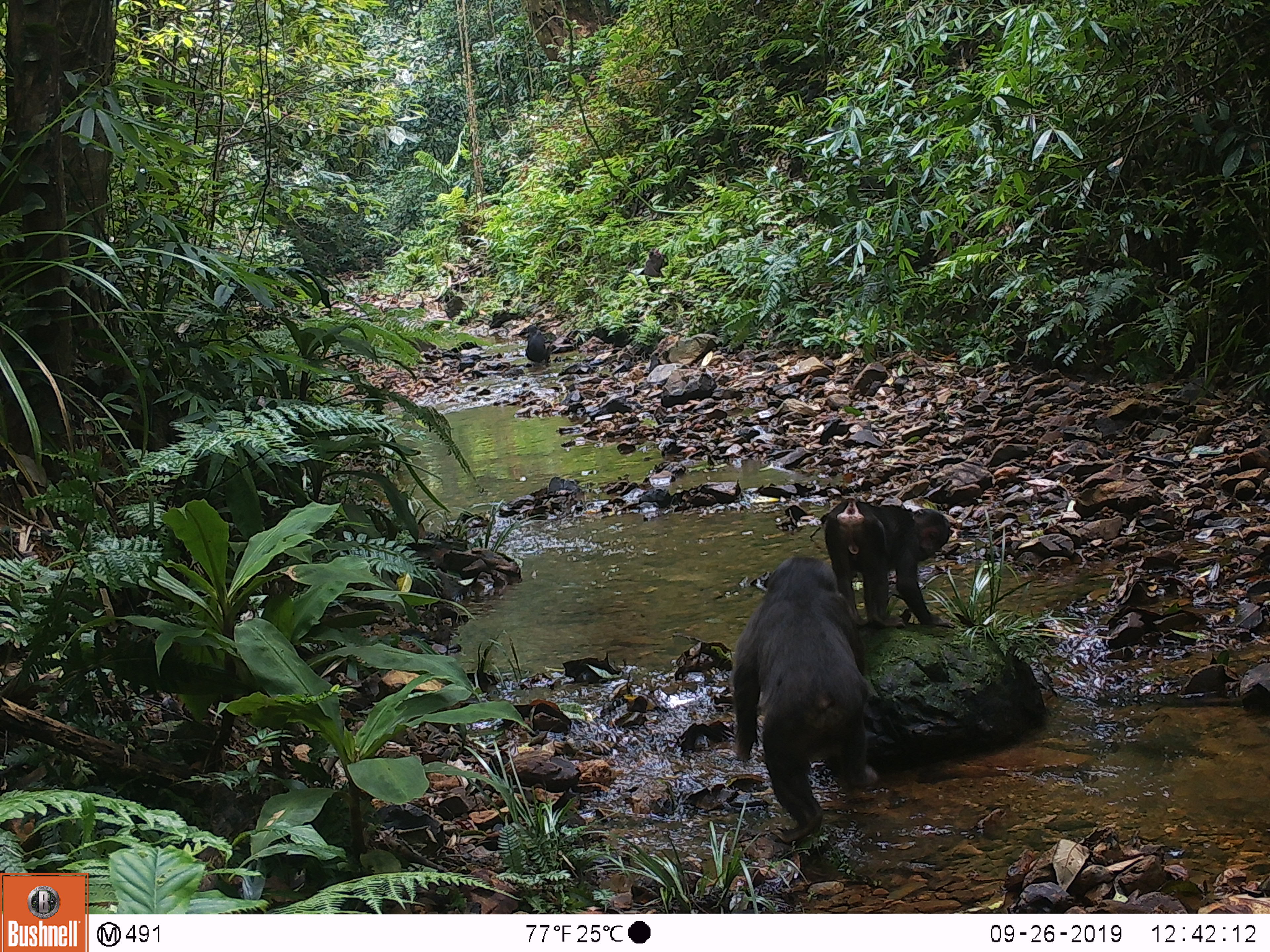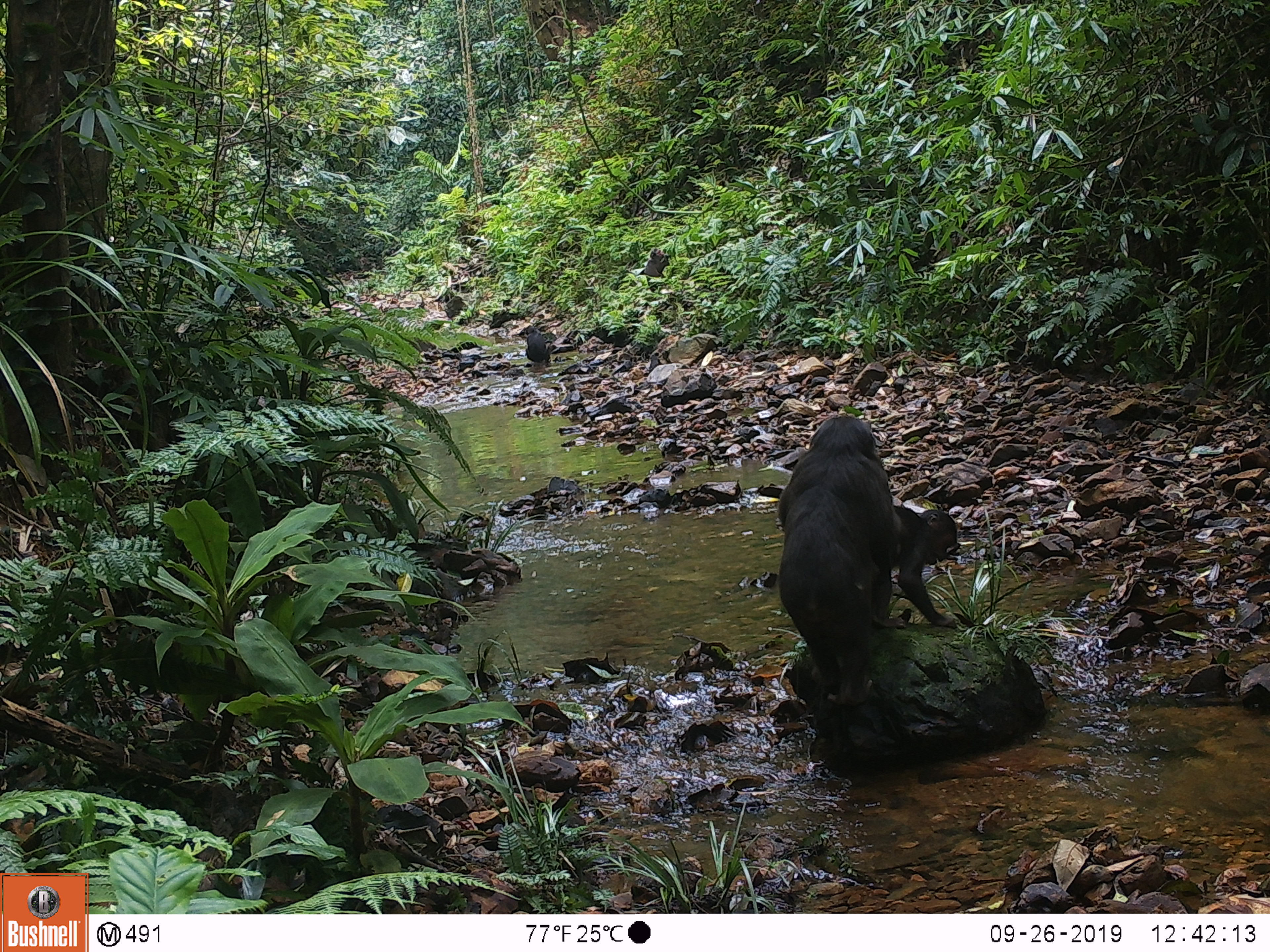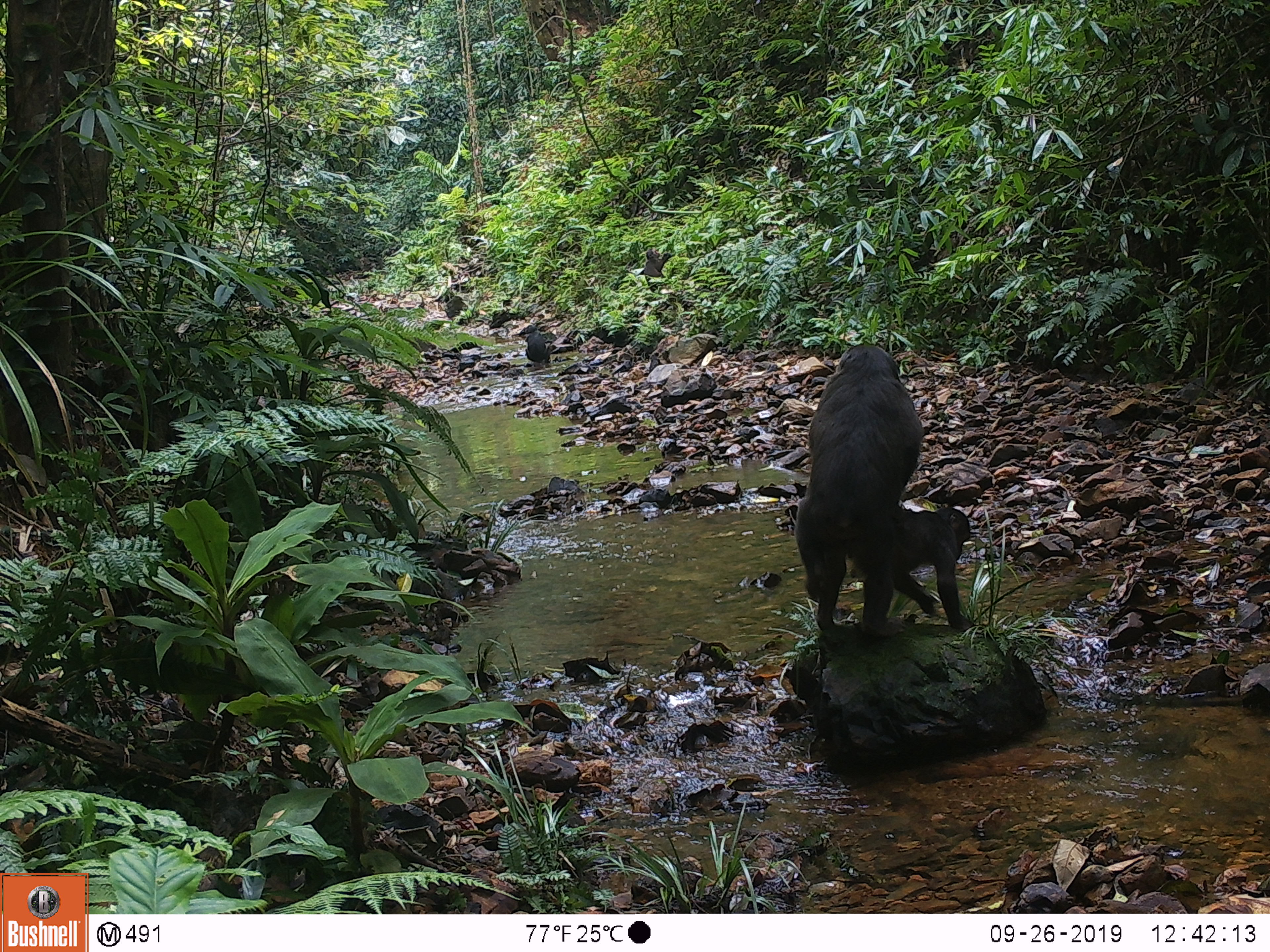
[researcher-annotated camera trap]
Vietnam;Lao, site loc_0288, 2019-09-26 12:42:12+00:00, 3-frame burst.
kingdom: Animalia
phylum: Chordata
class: Mammalia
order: Primates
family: Cercopithecidae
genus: Macaca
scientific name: Macaca arctoides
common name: stump-tailed macaque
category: stump tailed macaque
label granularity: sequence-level